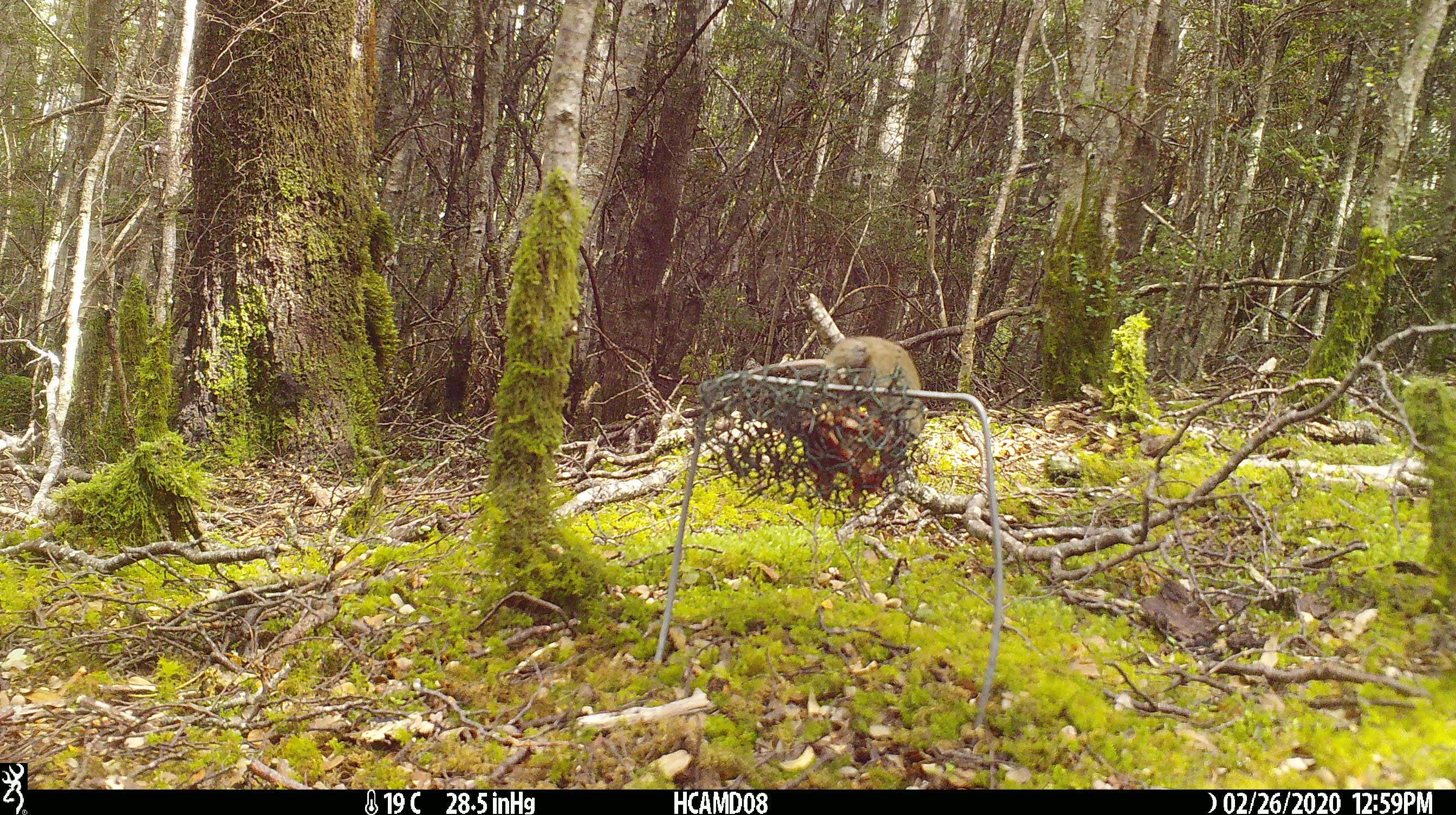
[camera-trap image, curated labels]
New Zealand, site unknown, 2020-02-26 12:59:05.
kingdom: Animalia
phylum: Chordata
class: Mammalia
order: Rodentia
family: Muridae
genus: Mus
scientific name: Mus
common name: mouse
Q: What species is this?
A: Mouse (Mus).